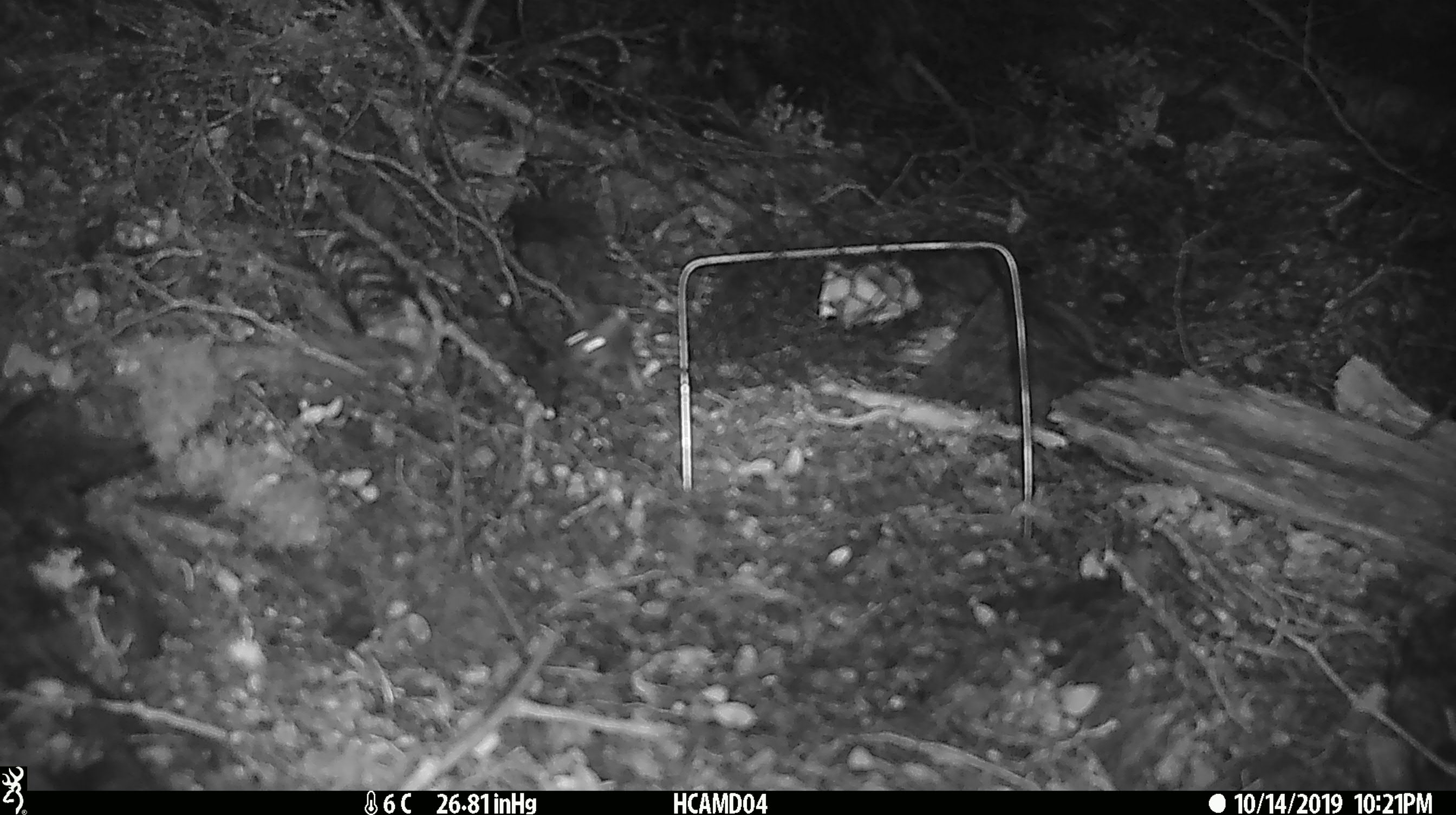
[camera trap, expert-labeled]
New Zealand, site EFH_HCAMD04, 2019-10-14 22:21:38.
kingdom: Animalia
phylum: Chordata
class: Mammalia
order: Rodentia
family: Muridae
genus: Mus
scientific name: Mus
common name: mouse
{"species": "mouse (Mus)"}